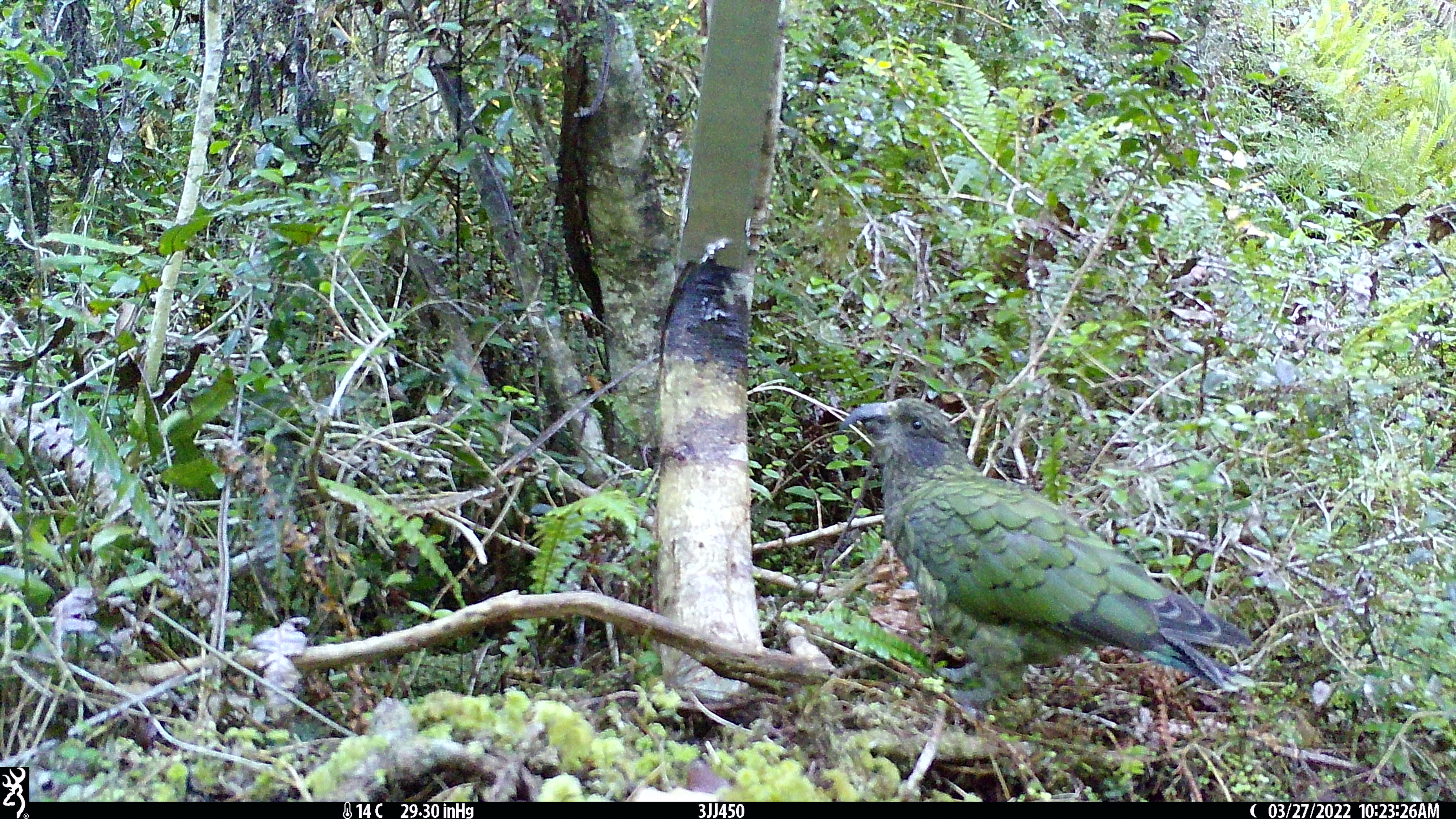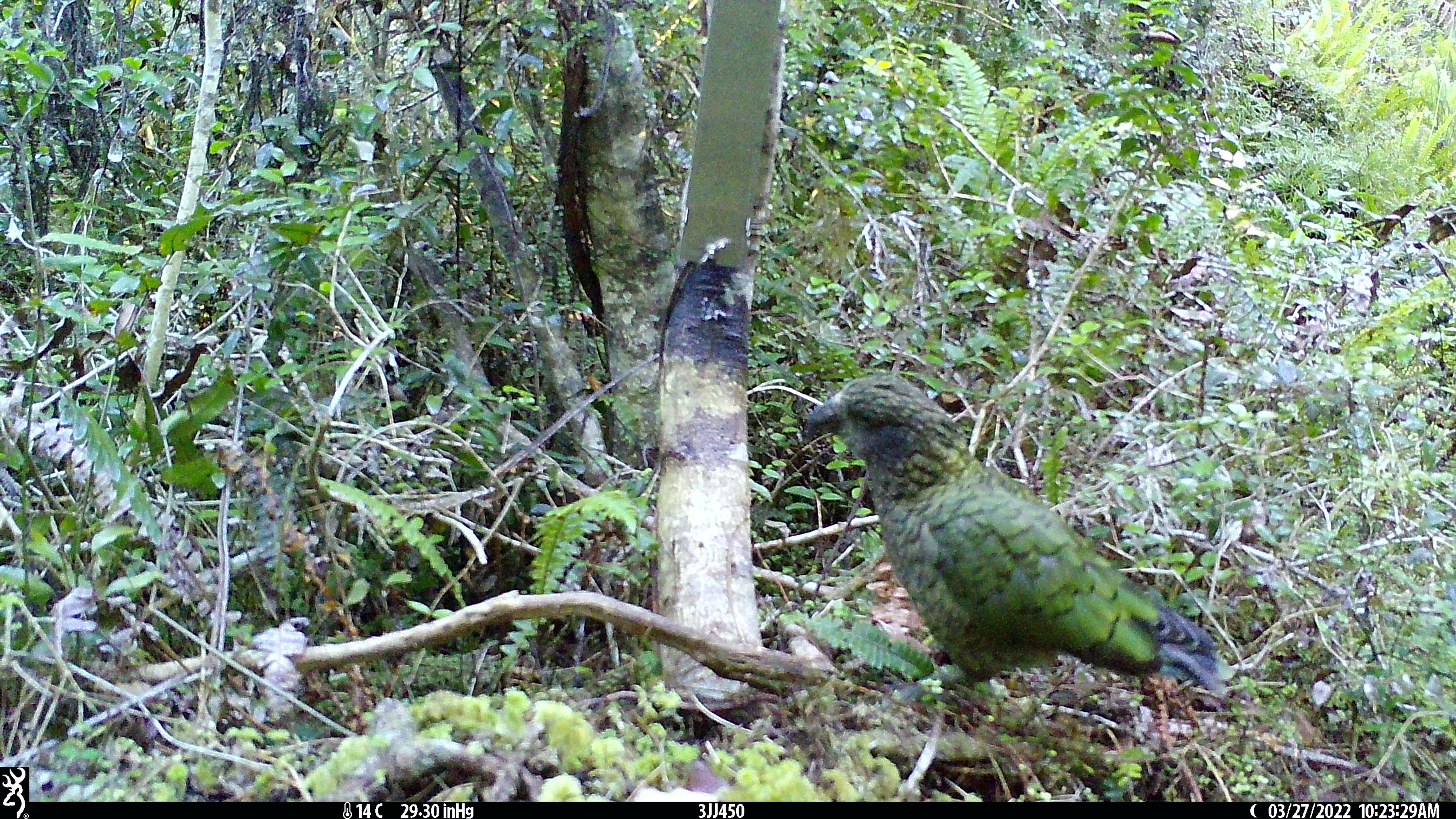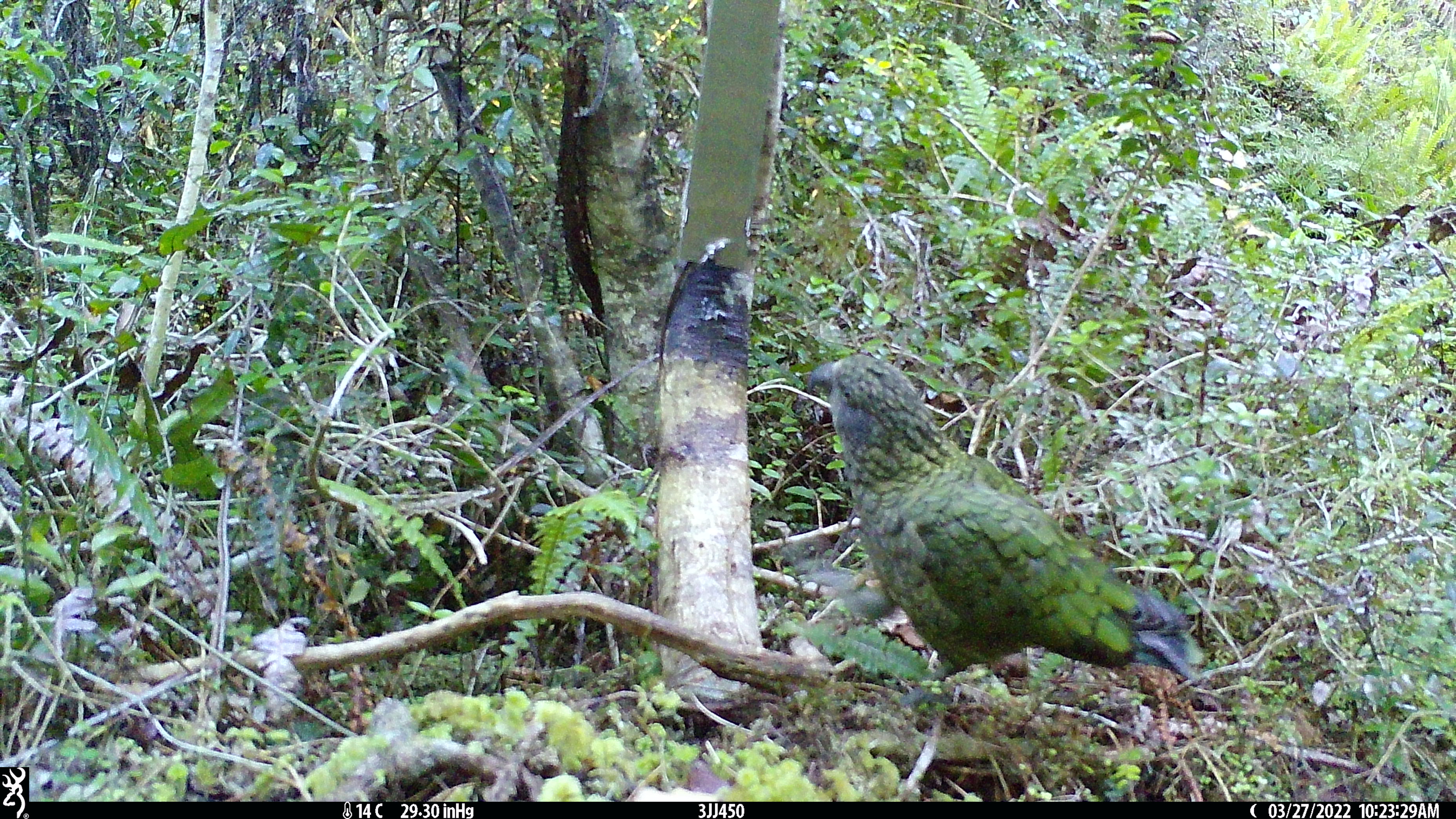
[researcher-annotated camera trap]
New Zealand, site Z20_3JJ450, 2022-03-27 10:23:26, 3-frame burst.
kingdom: Animalia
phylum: Chordata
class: Aves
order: Psittaciformes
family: Strigopidae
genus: Nestor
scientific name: Nestor notabilis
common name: kea